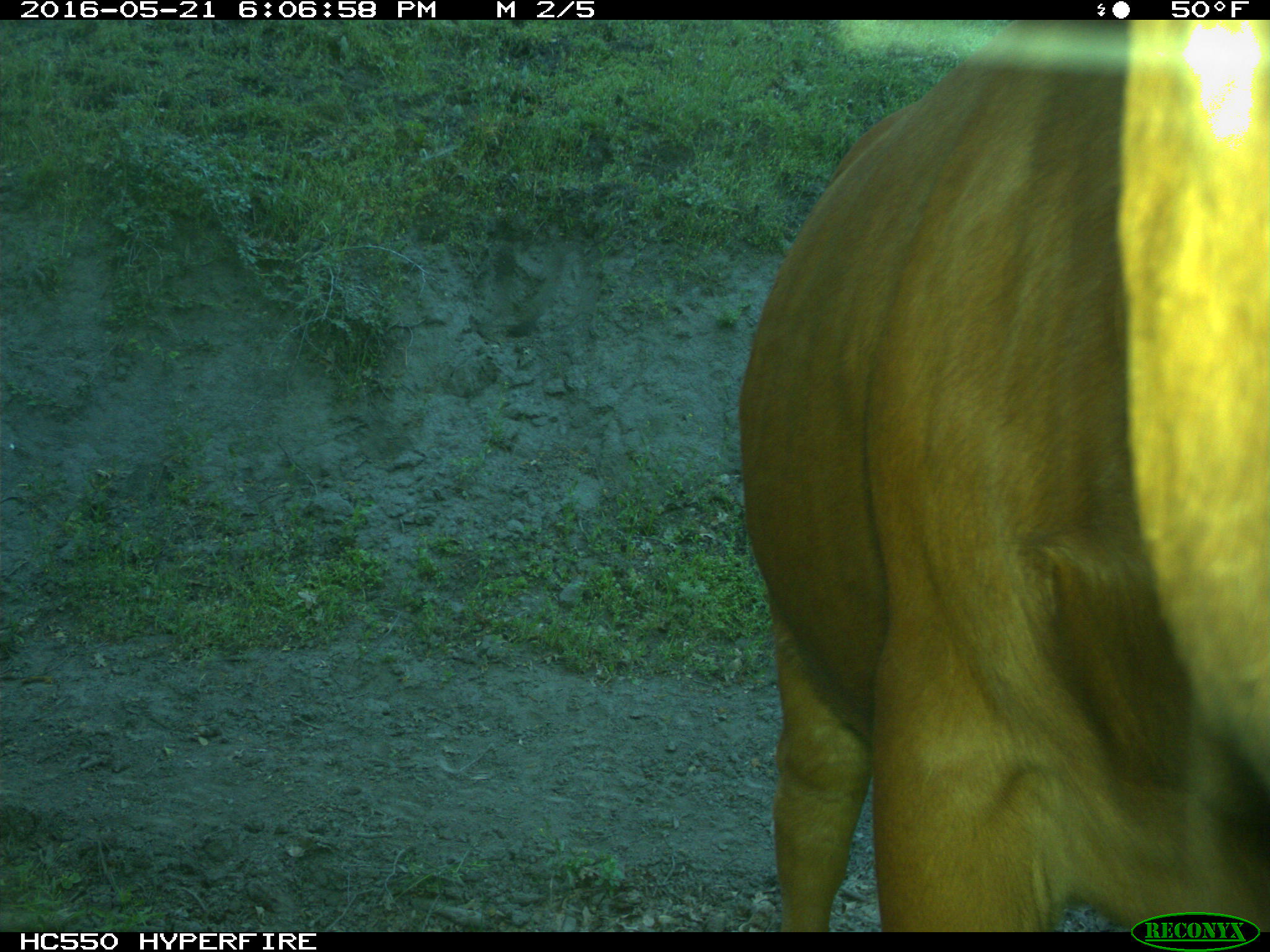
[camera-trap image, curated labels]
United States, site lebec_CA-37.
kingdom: Animalia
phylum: Chordata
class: Mammalia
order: Artiodactyla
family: Bovidae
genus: Bos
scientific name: Bos taurus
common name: domestic cow